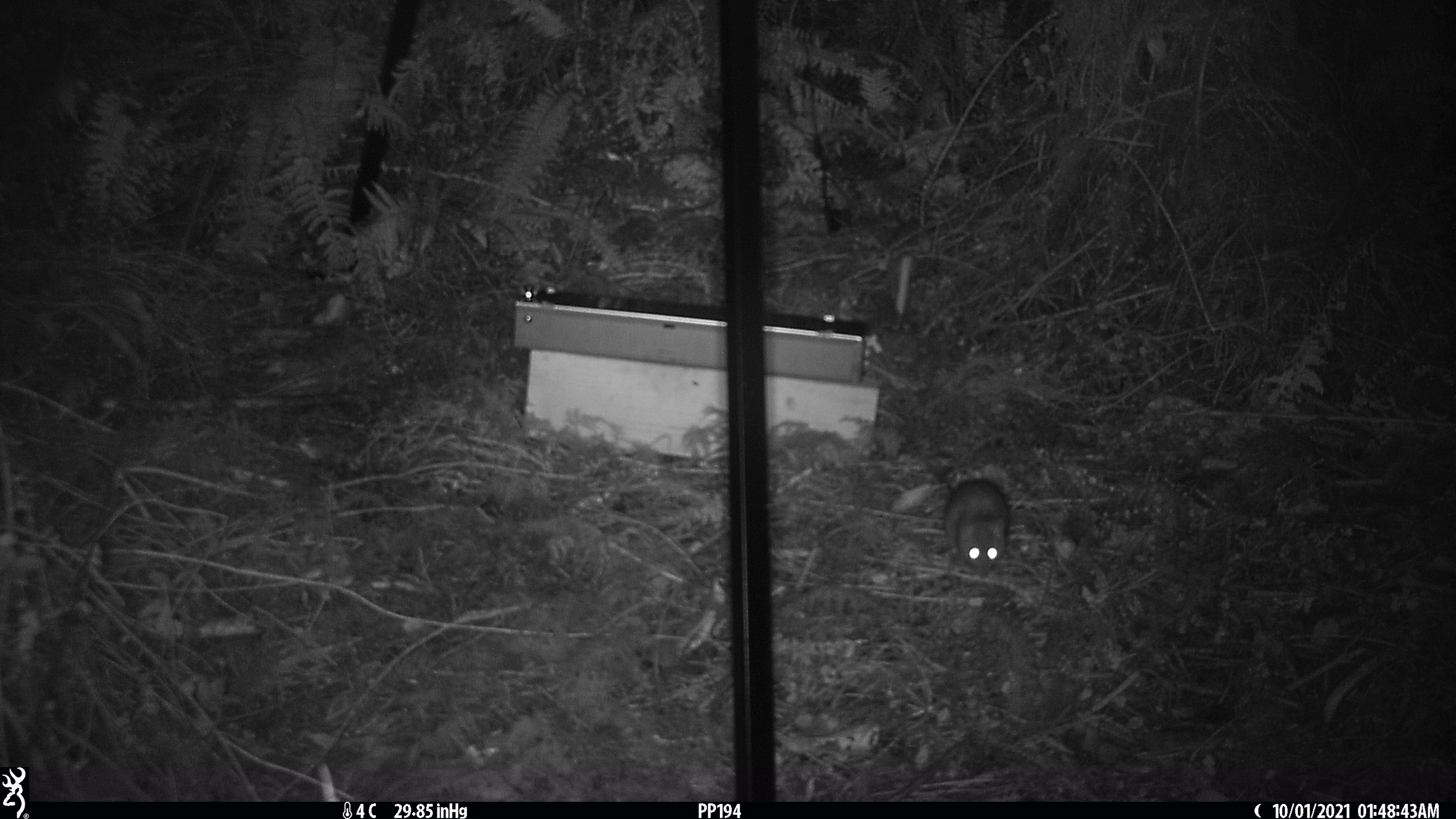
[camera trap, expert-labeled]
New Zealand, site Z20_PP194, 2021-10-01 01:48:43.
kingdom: Animalia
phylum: Chordata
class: Mammalia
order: Rodentia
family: Muridae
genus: Rattus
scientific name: Rattus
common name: rat